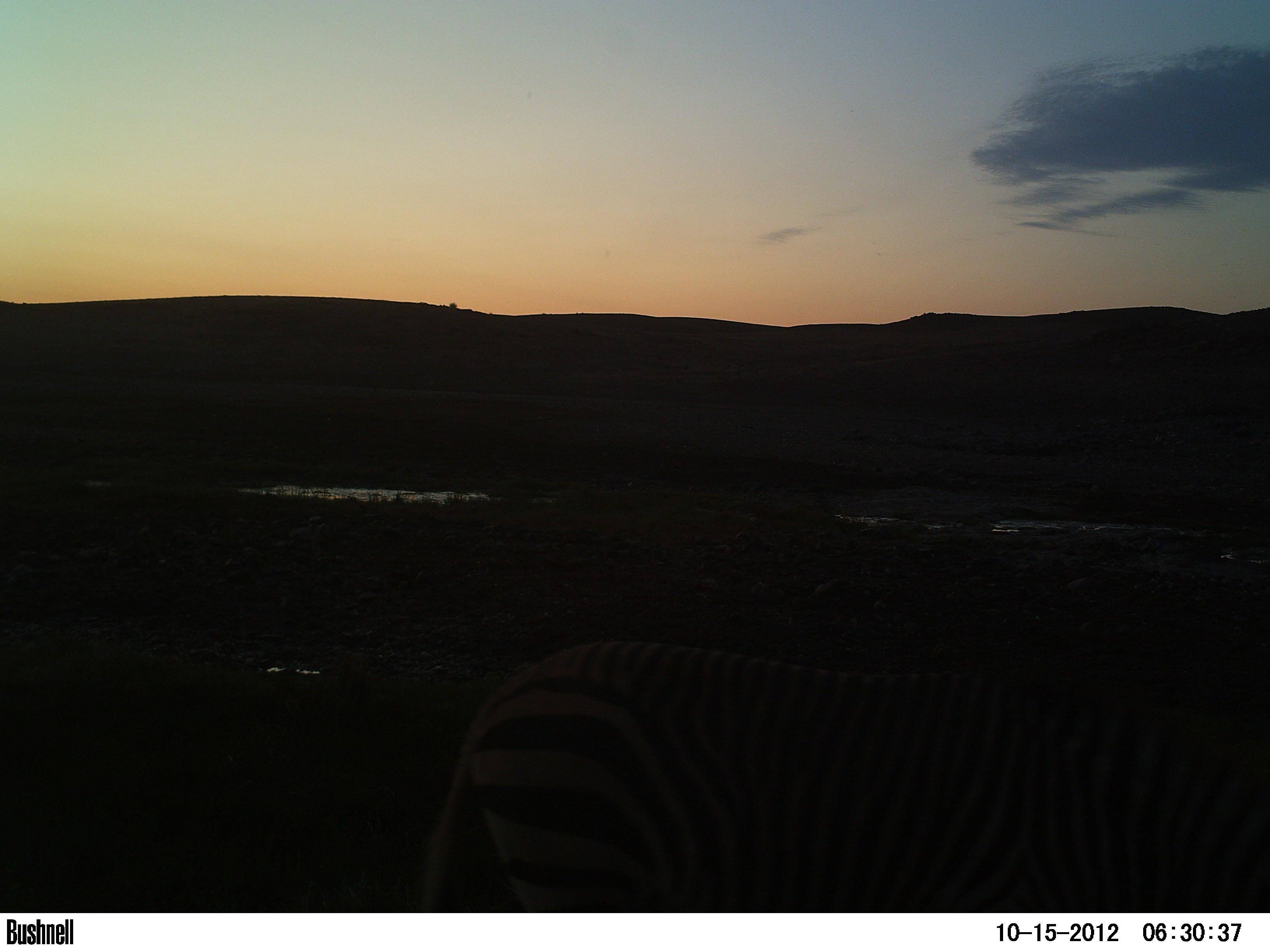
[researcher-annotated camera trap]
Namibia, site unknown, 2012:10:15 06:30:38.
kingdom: Animalia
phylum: Chordata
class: Mammalia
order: Perissodactyla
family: Equidae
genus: Equus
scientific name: Equus zebra hartmannae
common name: hartmann's mountain zebra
Equus zebra hartmannae (hartmann's mountain zebra).